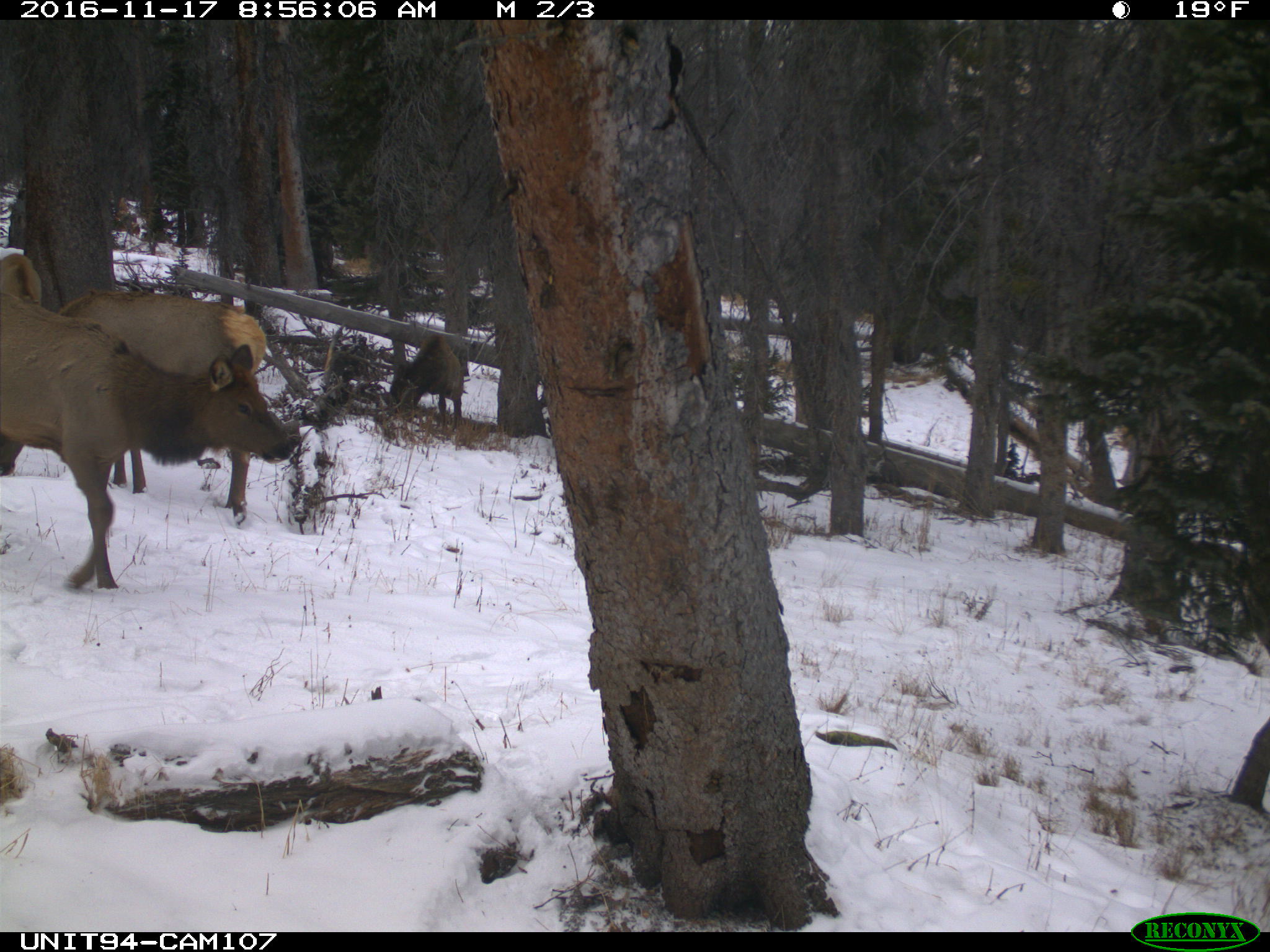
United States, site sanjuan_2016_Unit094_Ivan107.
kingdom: Animalia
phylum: Chordata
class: Mammalia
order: Artiodactyla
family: Cervidae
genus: Cervus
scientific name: Cervus elaphus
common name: red deer